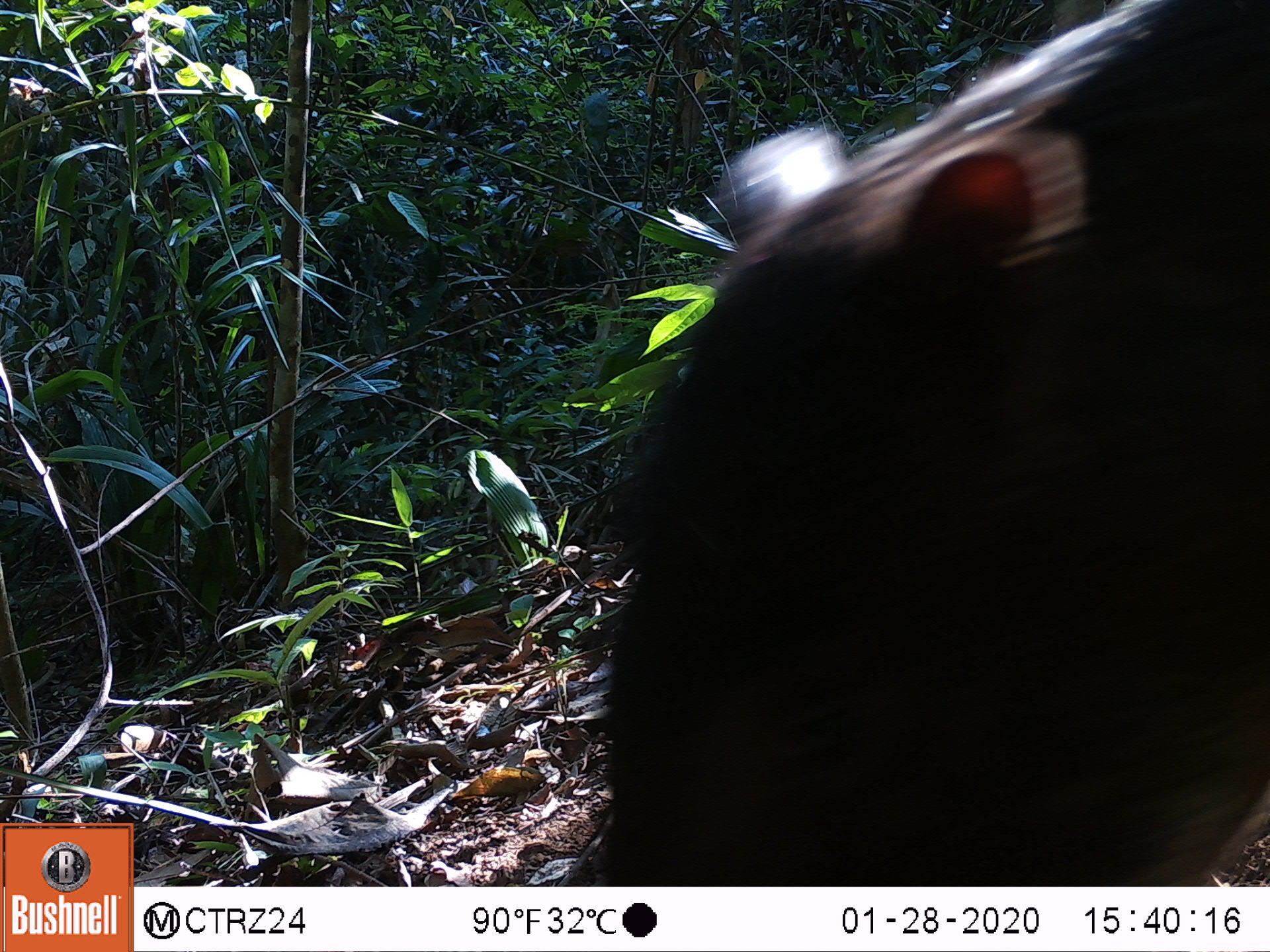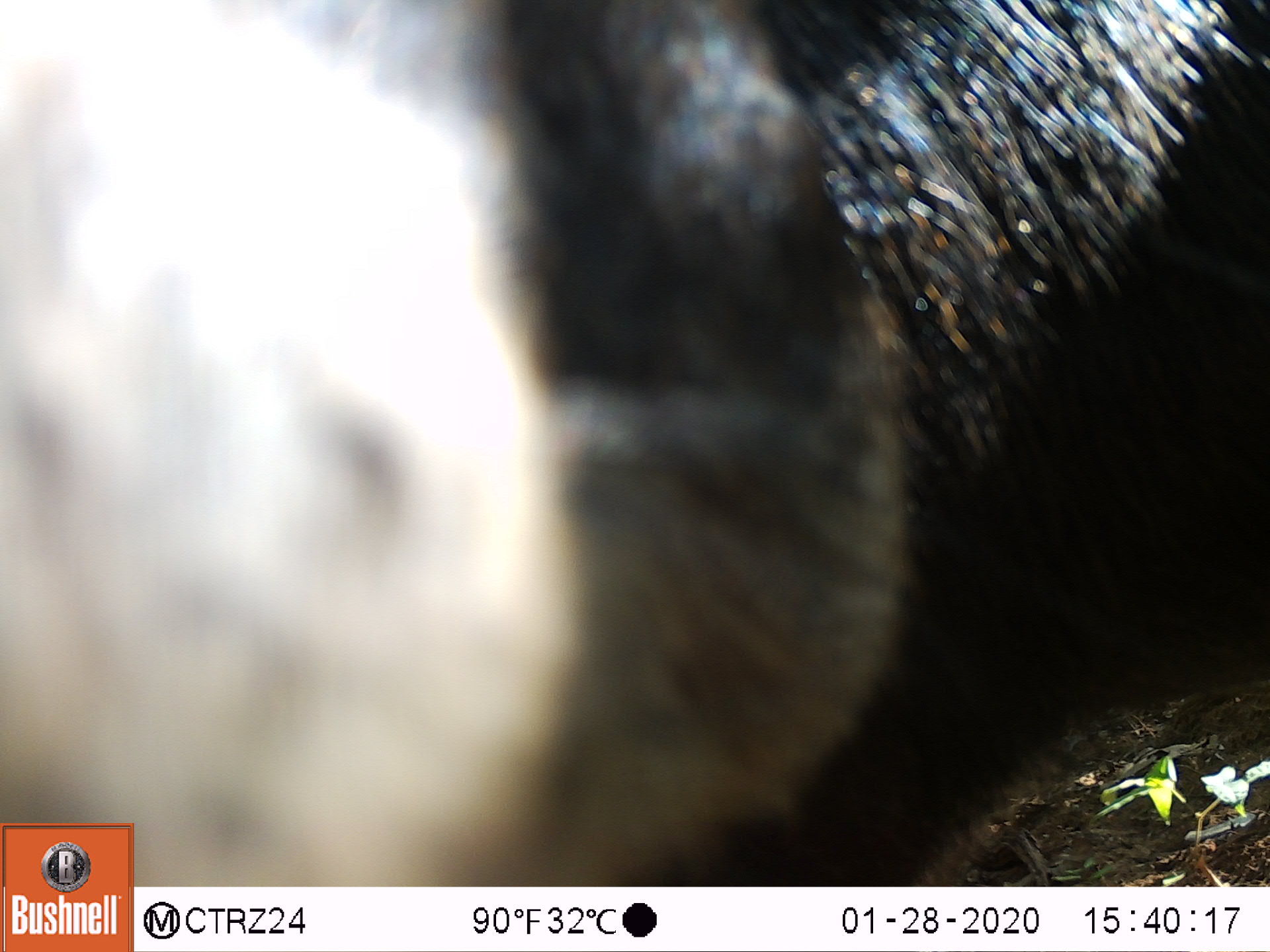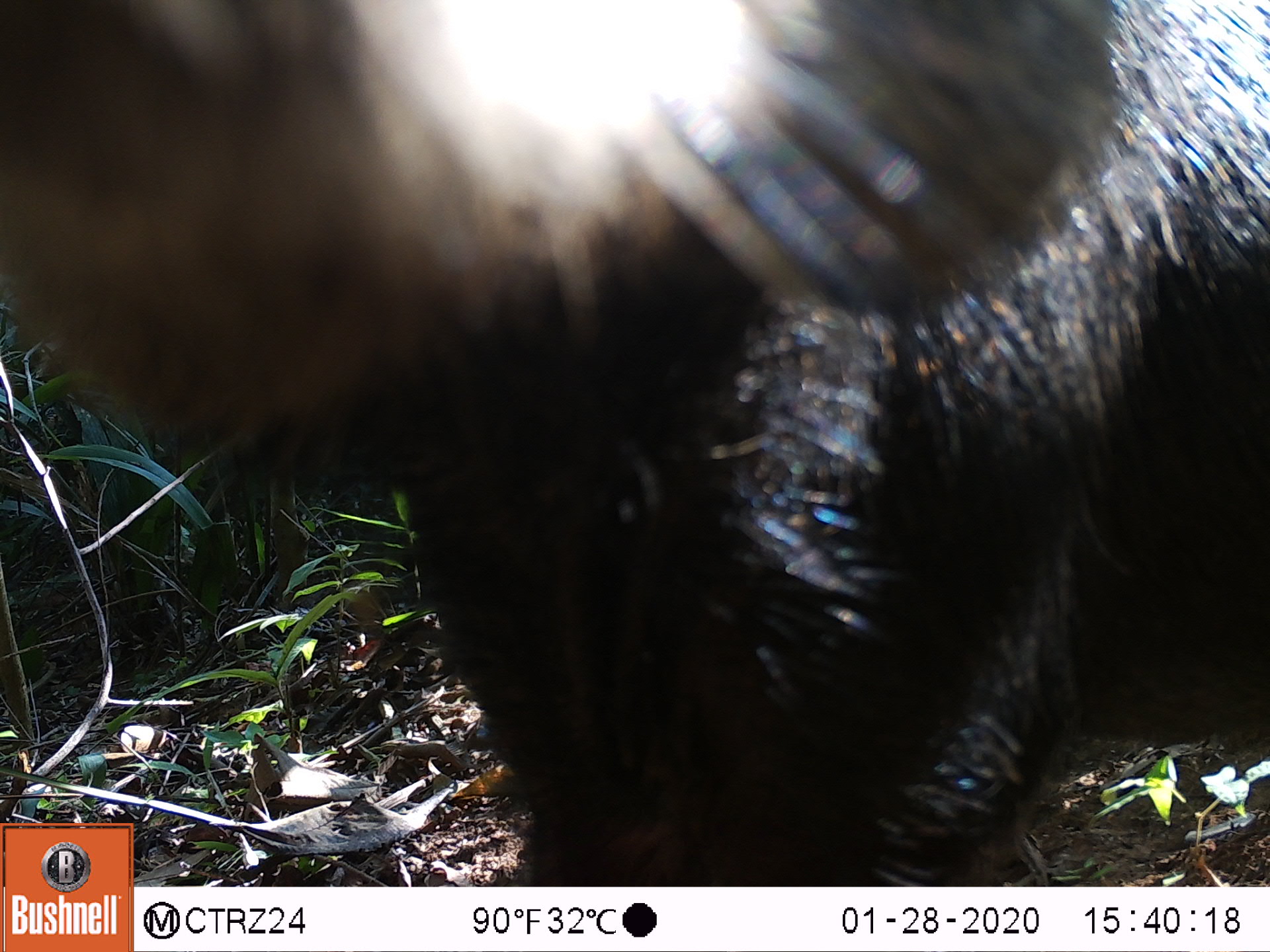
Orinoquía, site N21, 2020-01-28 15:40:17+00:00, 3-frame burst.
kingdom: Animalia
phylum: Chordata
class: Mammalia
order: Artiodactyla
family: Tayassuidae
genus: Tayassu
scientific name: Tayassu pecari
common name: white-lipped peccary